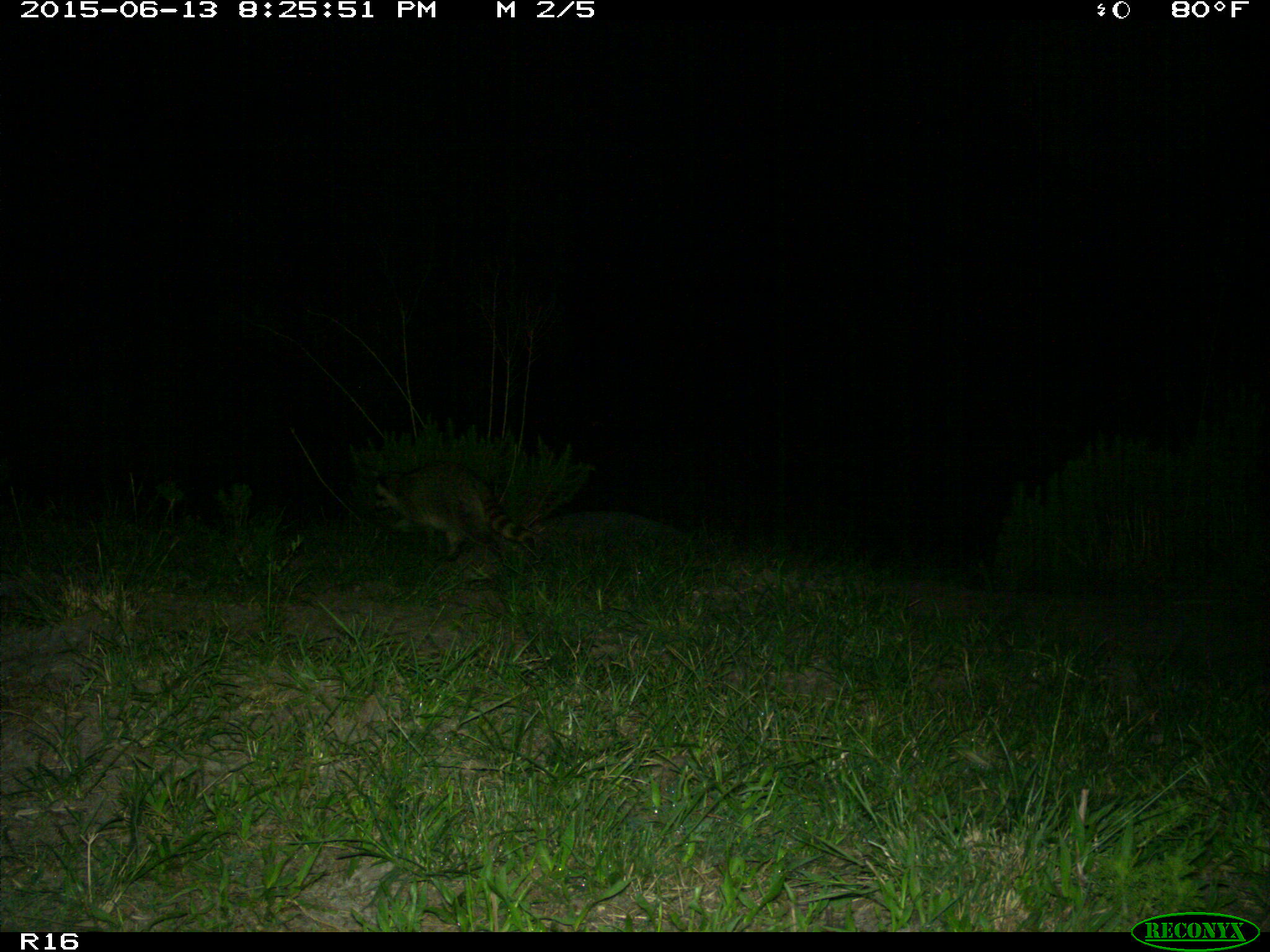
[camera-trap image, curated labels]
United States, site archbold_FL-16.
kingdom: Animalia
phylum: Chordata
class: Mammalia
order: Carnivora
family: Procyonidae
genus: Procyon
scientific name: Procyon lotor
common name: common raccoon